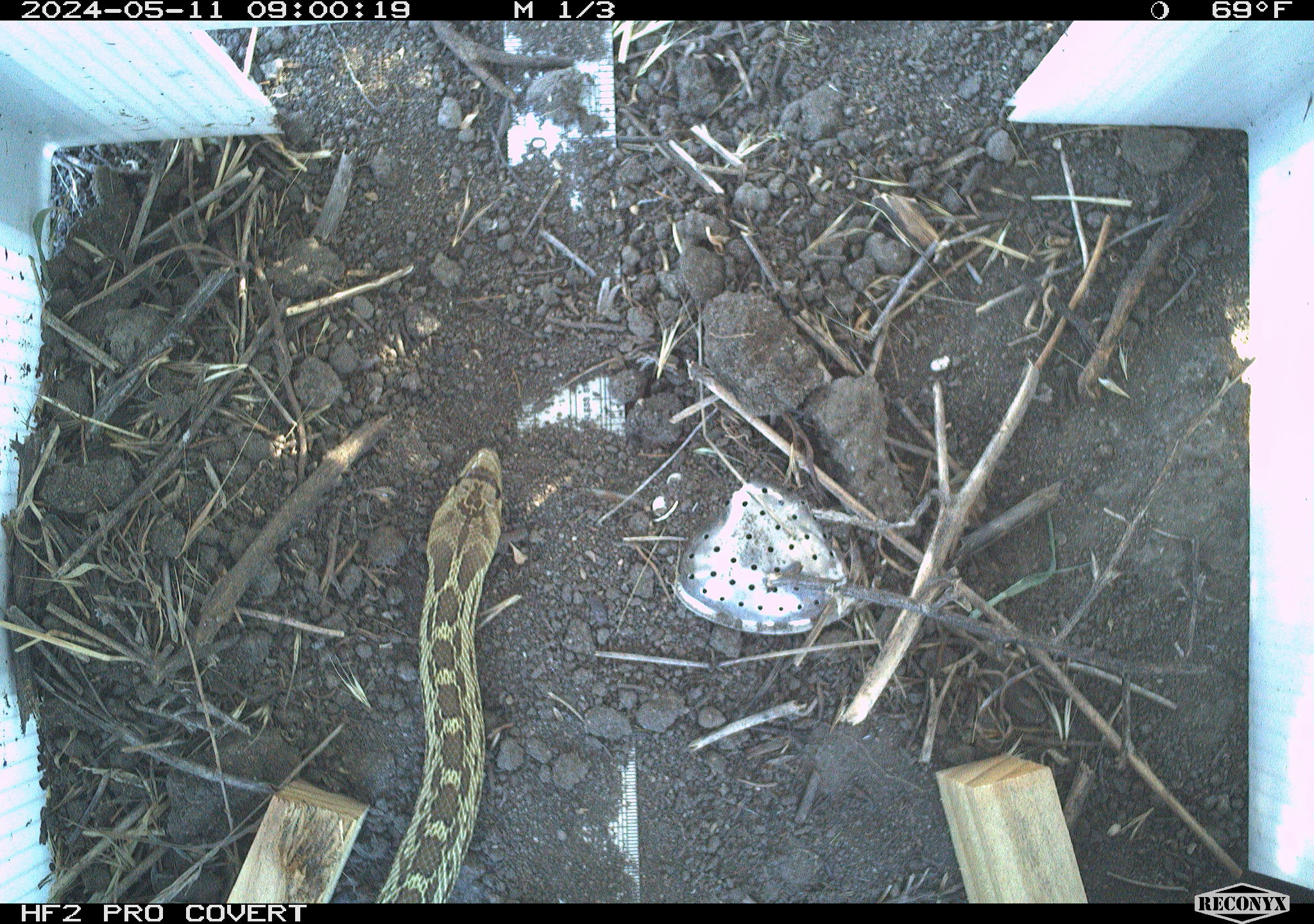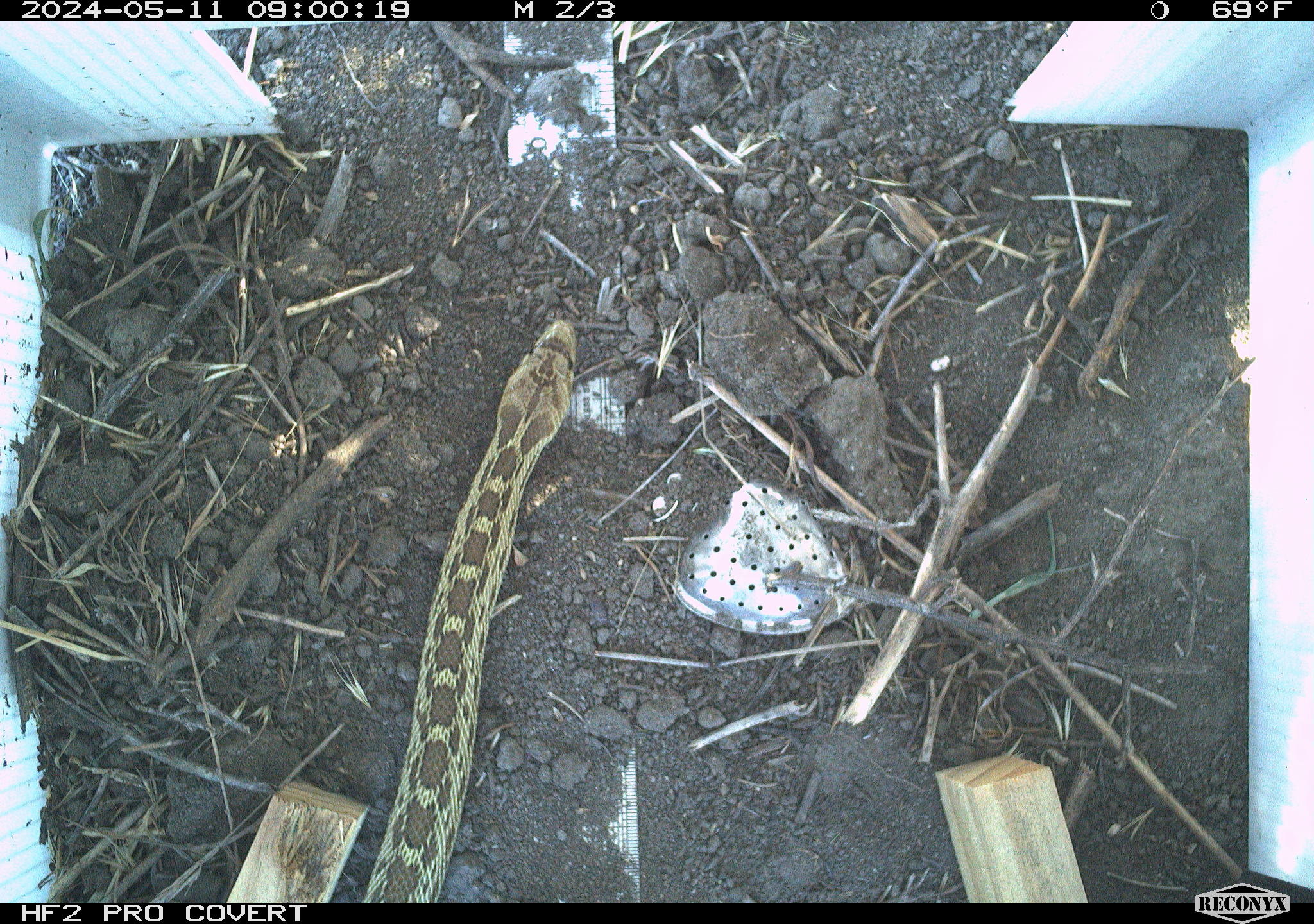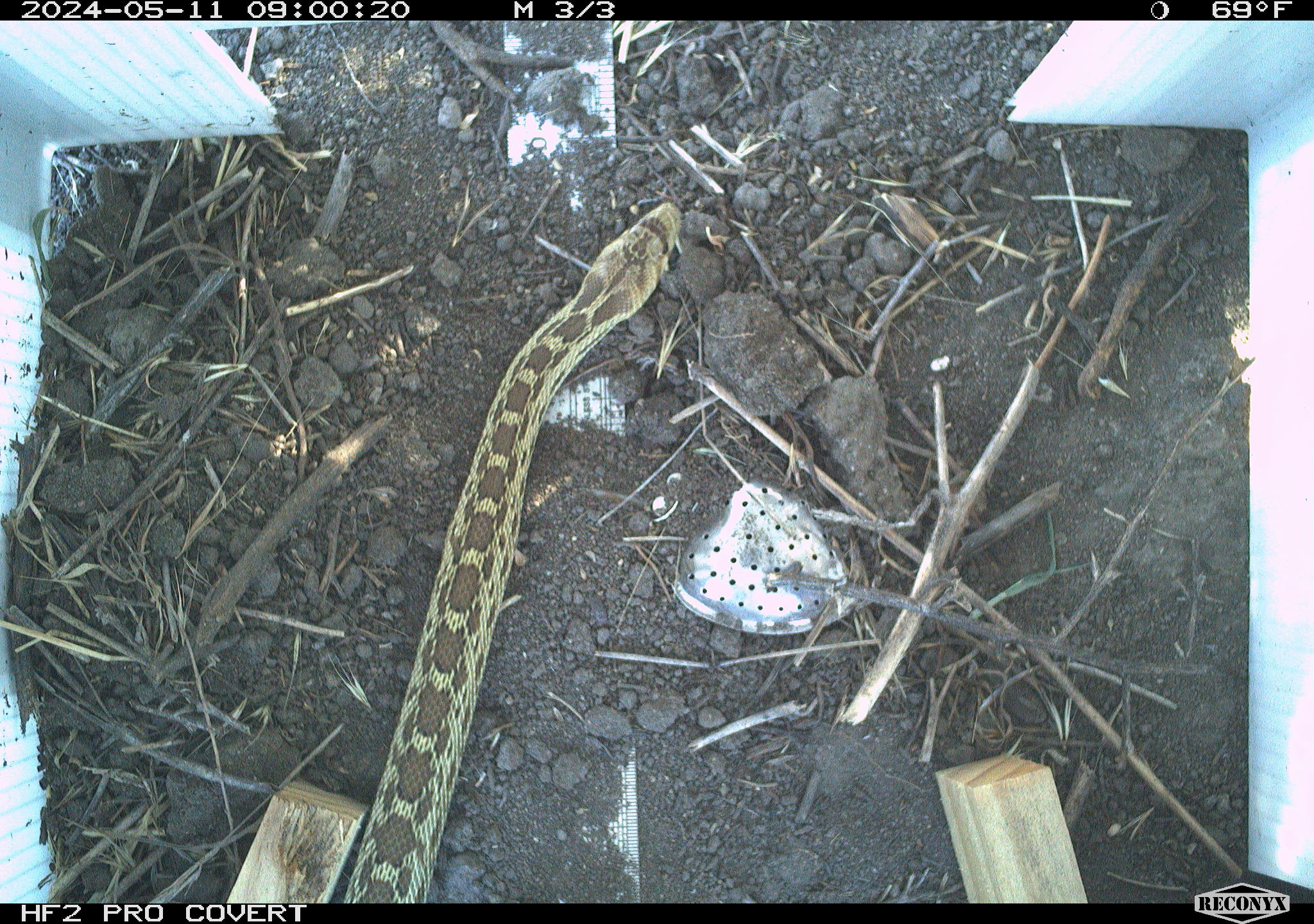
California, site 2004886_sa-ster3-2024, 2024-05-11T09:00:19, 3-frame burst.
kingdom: Animalia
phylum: Chordata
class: Reptilia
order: Squamata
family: Colubridae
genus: Pituophis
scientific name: Pituophis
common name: bullsnakes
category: pituophis species